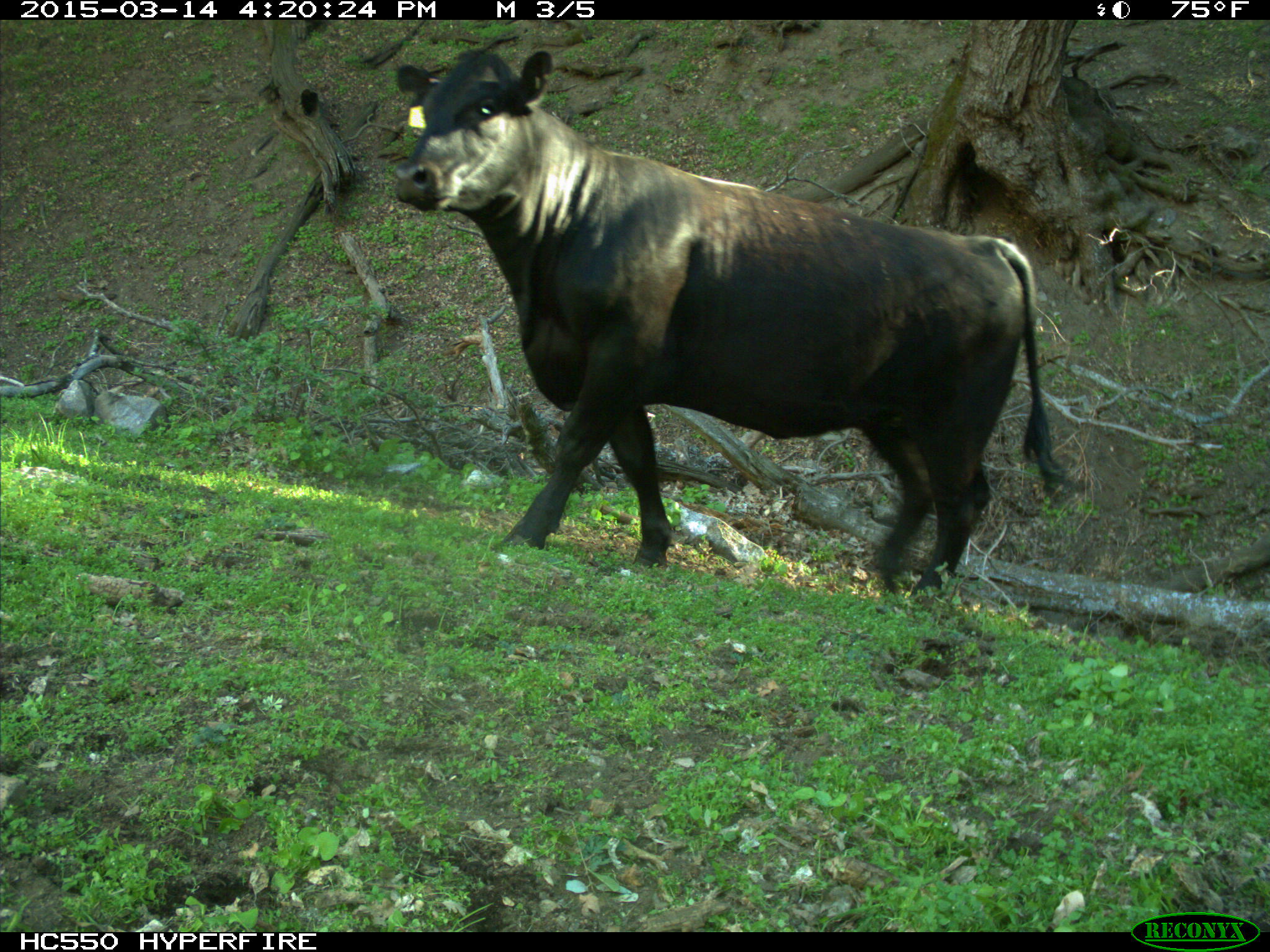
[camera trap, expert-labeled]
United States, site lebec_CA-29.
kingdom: Animalia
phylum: Chordata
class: Mammalia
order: Artiodactyla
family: Bovidae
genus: Bos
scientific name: Bos taurus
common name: domestic cow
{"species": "Bos taurus (domestic cow)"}